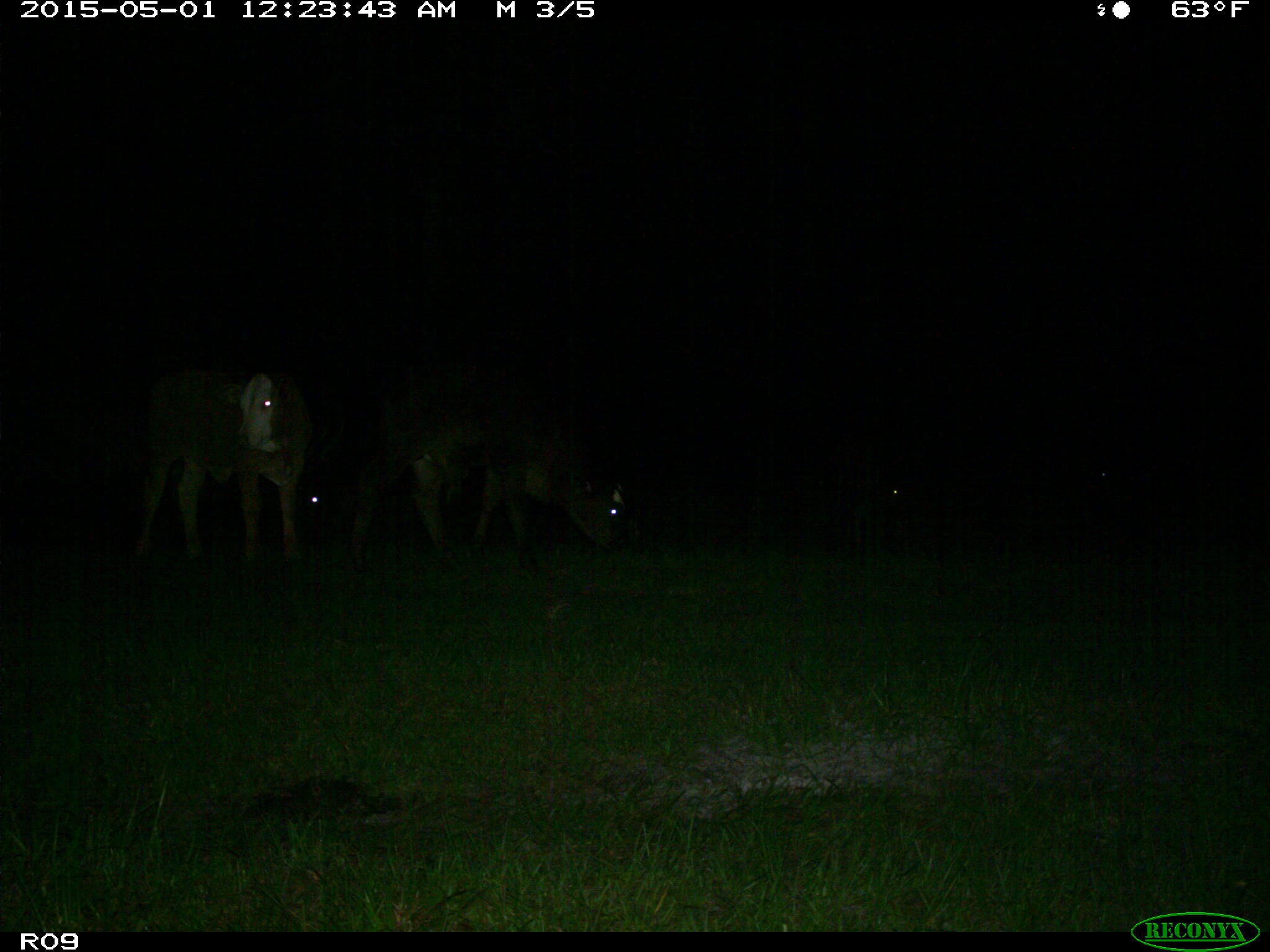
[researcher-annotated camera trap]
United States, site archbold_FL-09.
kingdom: Animalia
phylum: Chordata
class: Mammalia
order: Artiodactyla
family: Bovidae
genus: Bos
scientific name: Bos taurus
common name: domestic cow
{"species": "Bos taurus (domestic cow)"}